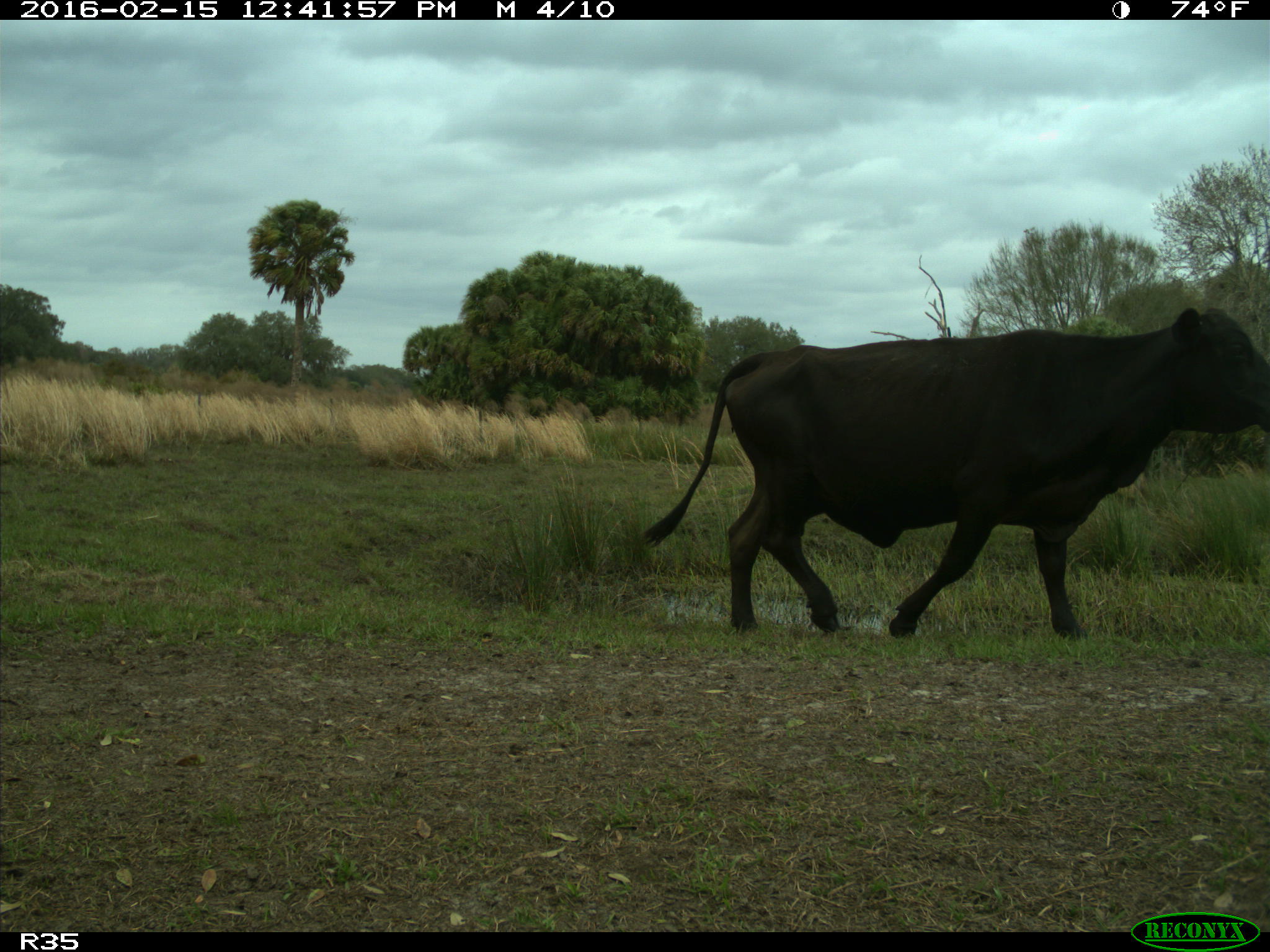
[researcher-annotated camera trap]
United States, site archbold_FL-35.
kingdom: Animalia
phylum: Chordata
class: Mammalia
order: Artiodactyla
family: Bovidae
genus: Bos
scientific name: Bos taurus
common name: domestic cow